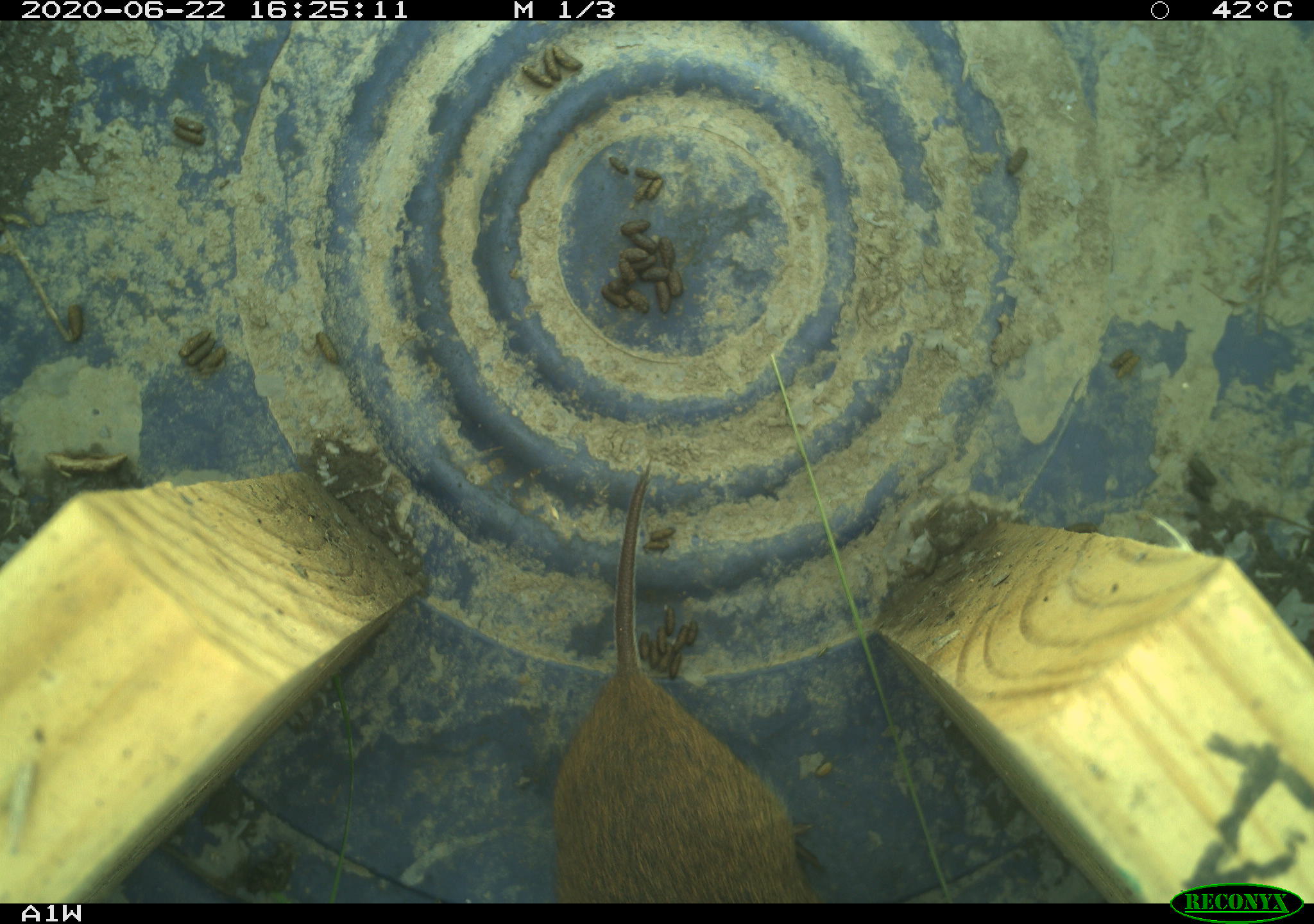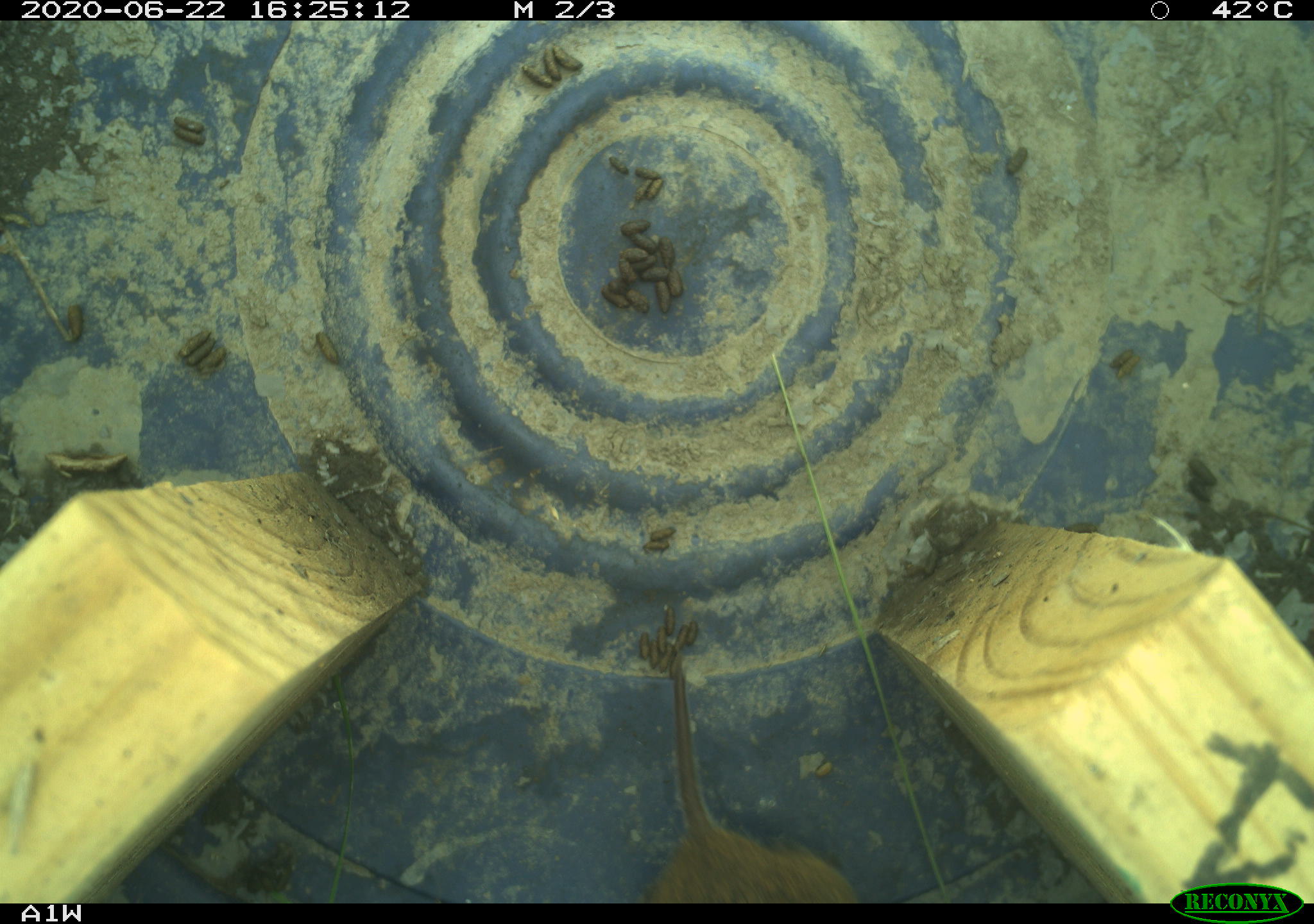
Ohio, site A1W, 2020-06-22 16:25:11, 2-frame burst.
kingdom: Animalia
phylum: Chordata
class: Mammalia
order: Rodentia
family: Cricetidae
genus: Microtus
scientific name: Microtus pennsylvanicus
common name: meadow vole